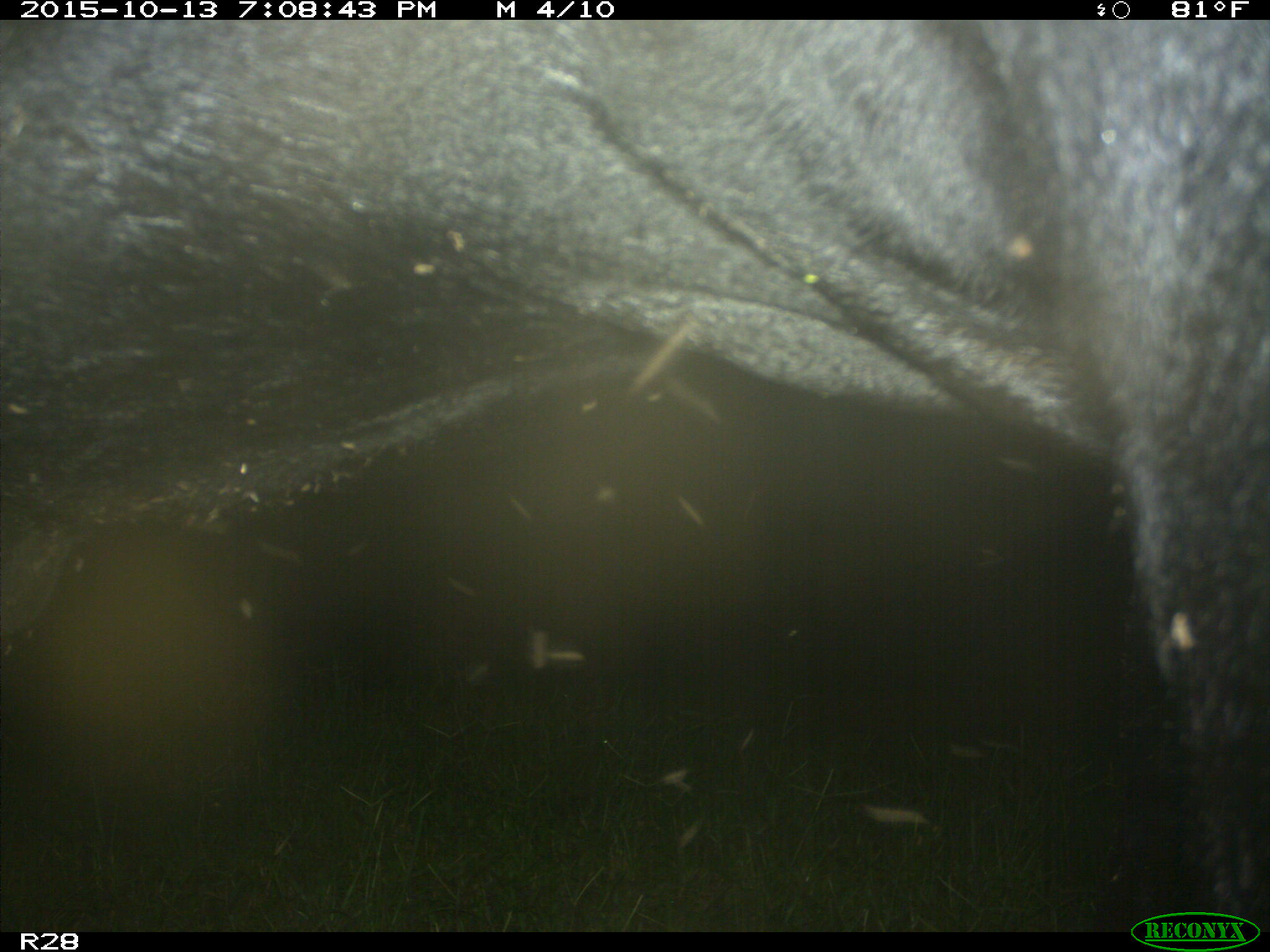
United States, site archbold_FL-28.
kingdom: Animalia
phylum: Chordata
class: Mammalia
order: Artiodactyla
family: Bovidae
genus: Bos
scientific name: Bos taurus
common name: domestic cow